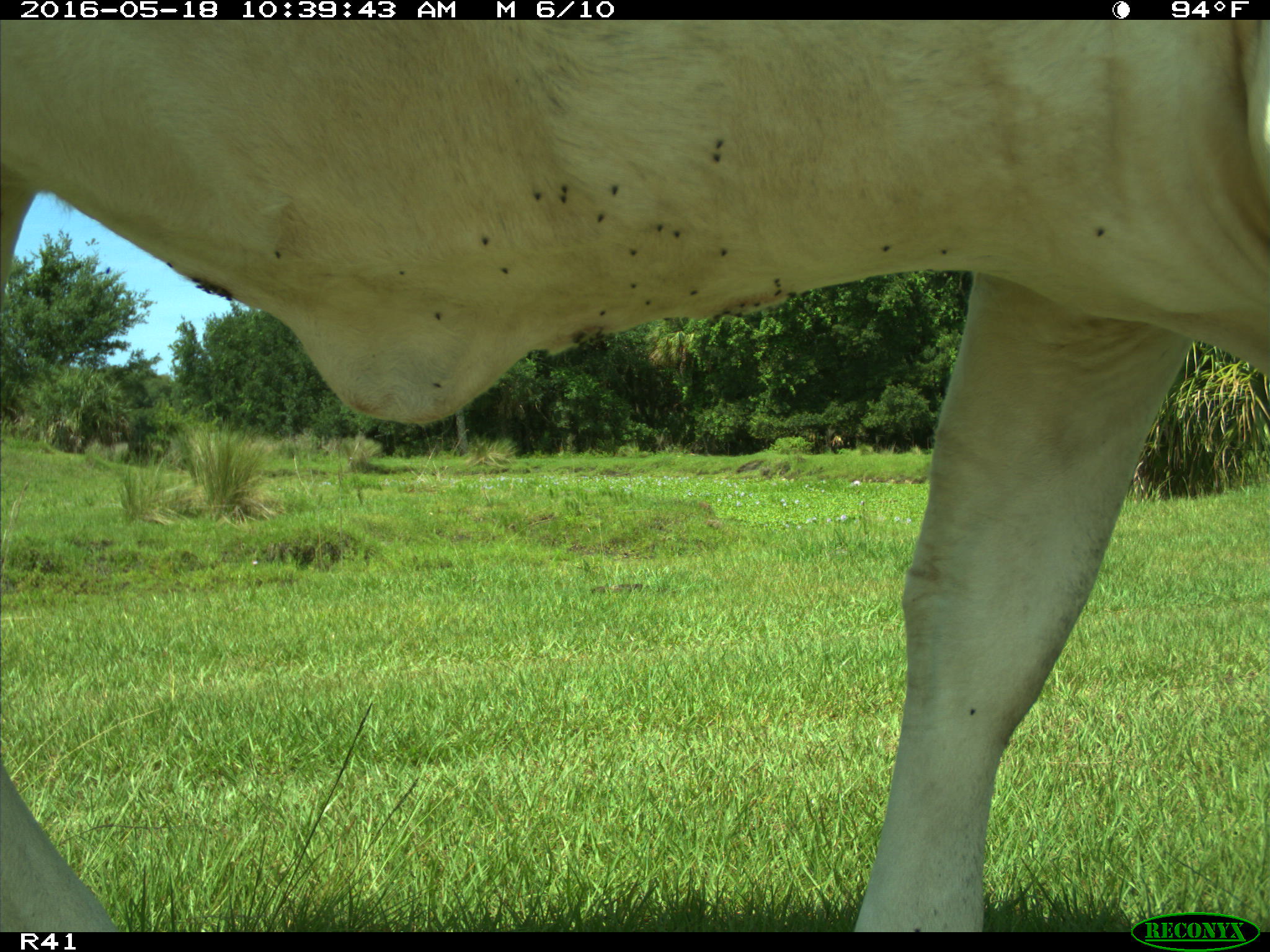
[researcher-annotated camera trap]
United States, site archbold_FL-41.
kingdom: Animalia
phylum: Chordata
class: Mammalia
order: Artiodactyla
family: Bovidae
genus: Bos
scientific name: Bos taurus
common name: domestic cow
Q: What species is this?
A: Bos taurus (domestic cow).